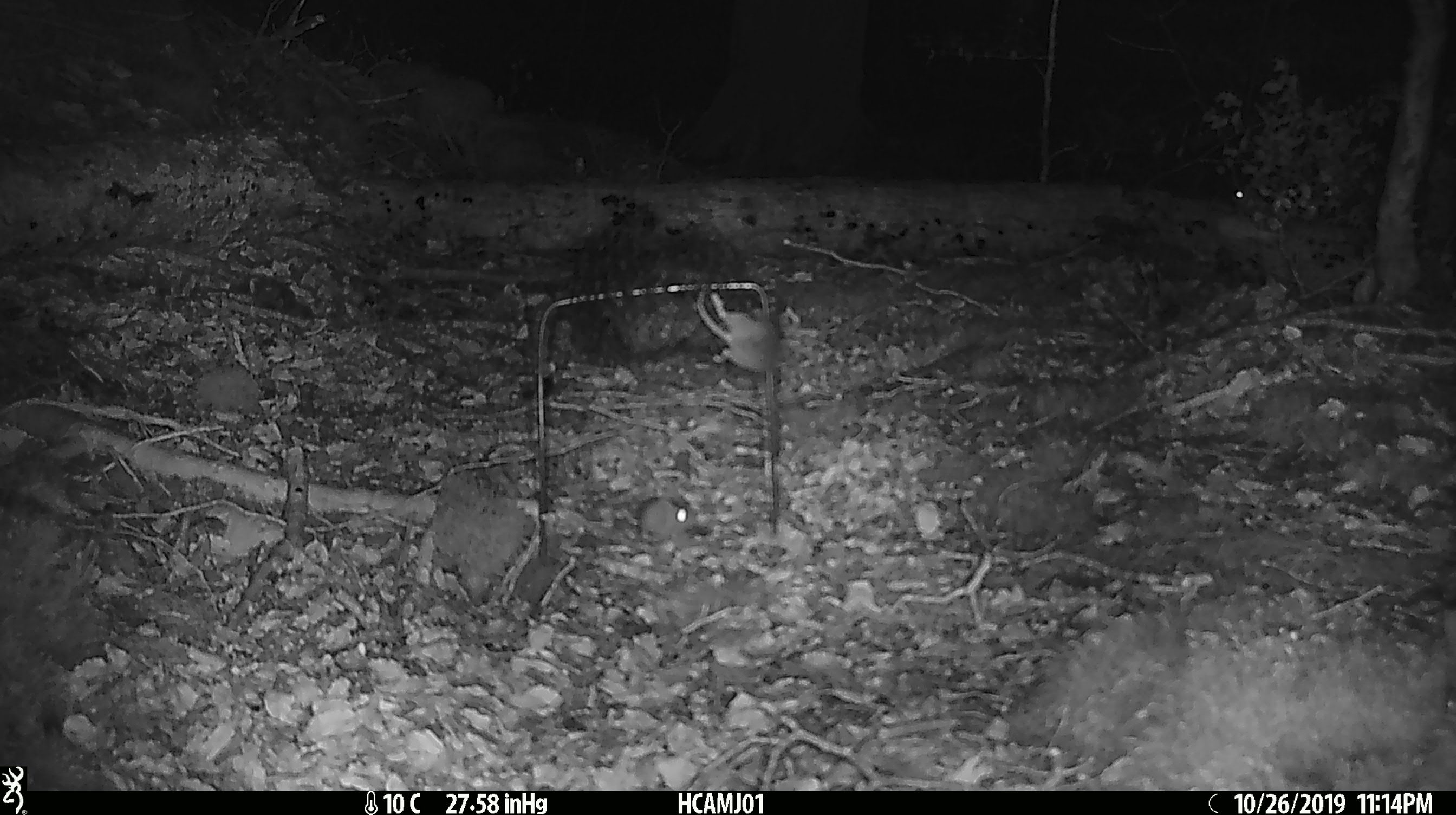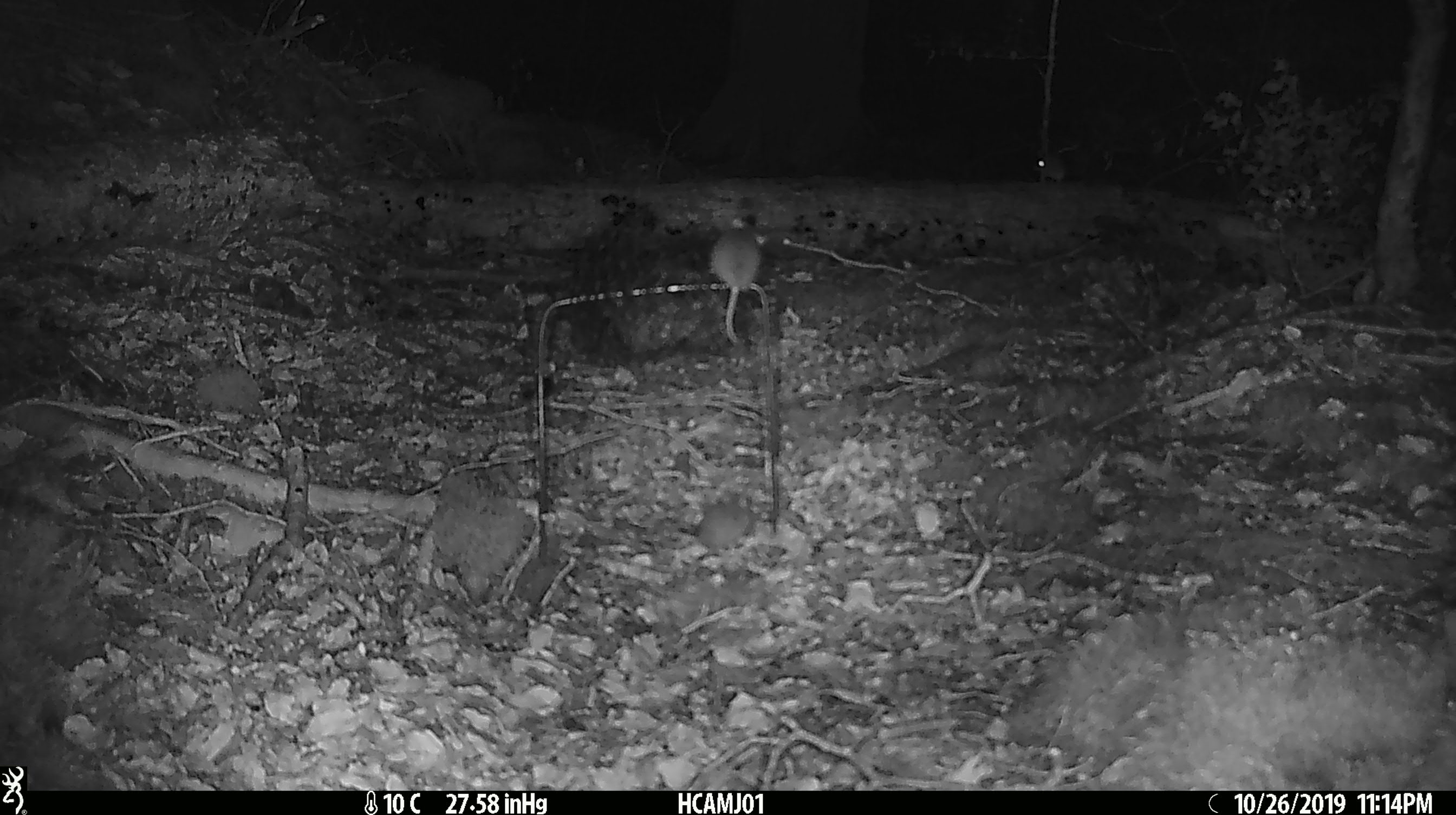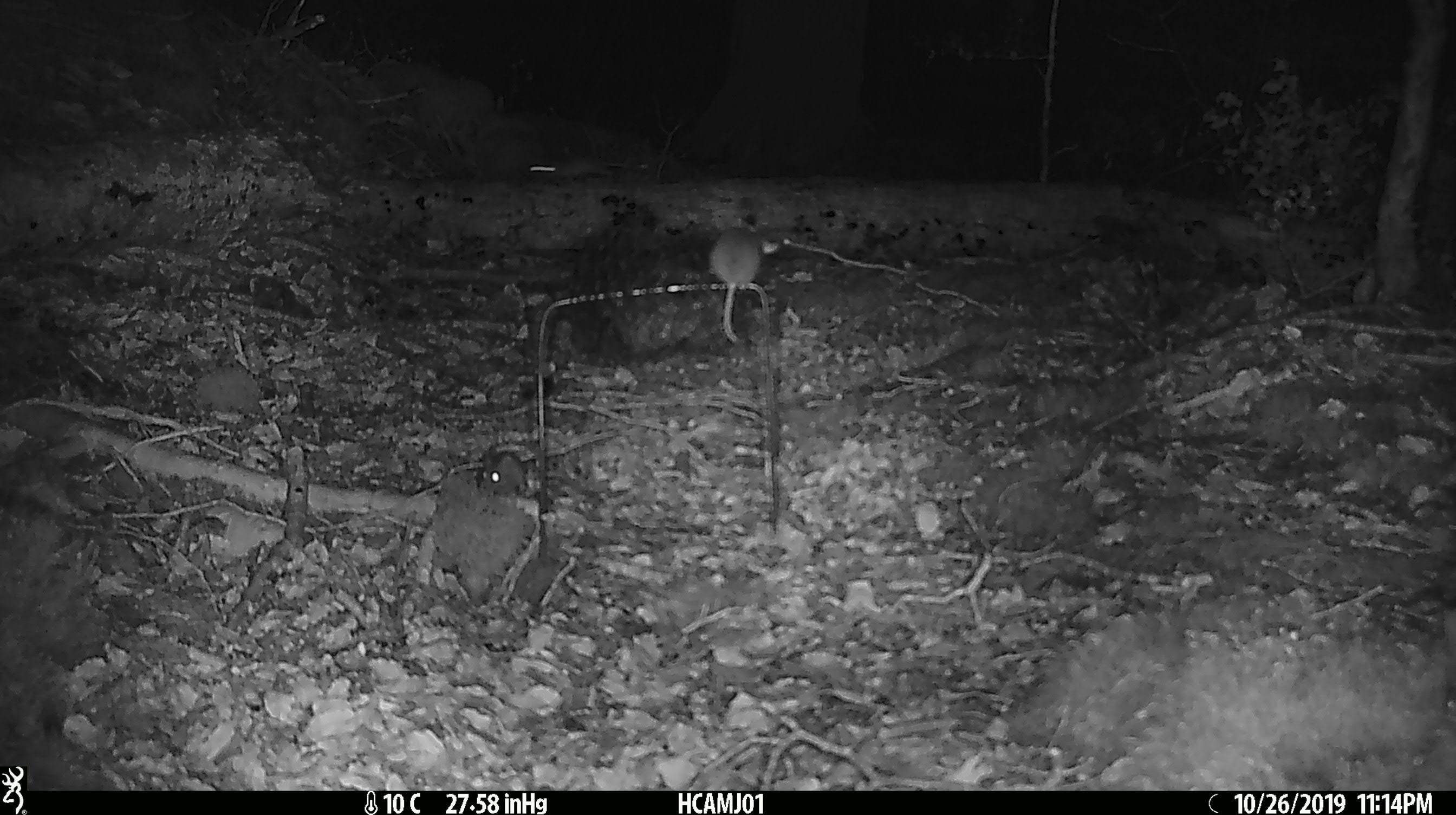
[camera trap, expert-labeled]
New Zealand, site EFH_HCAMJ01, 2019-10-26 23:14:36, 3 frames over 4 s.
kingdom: Animalia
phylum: Chordata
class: Mammalia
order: Rodentia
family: Muridae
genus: Mus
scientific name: Mus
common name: mouse